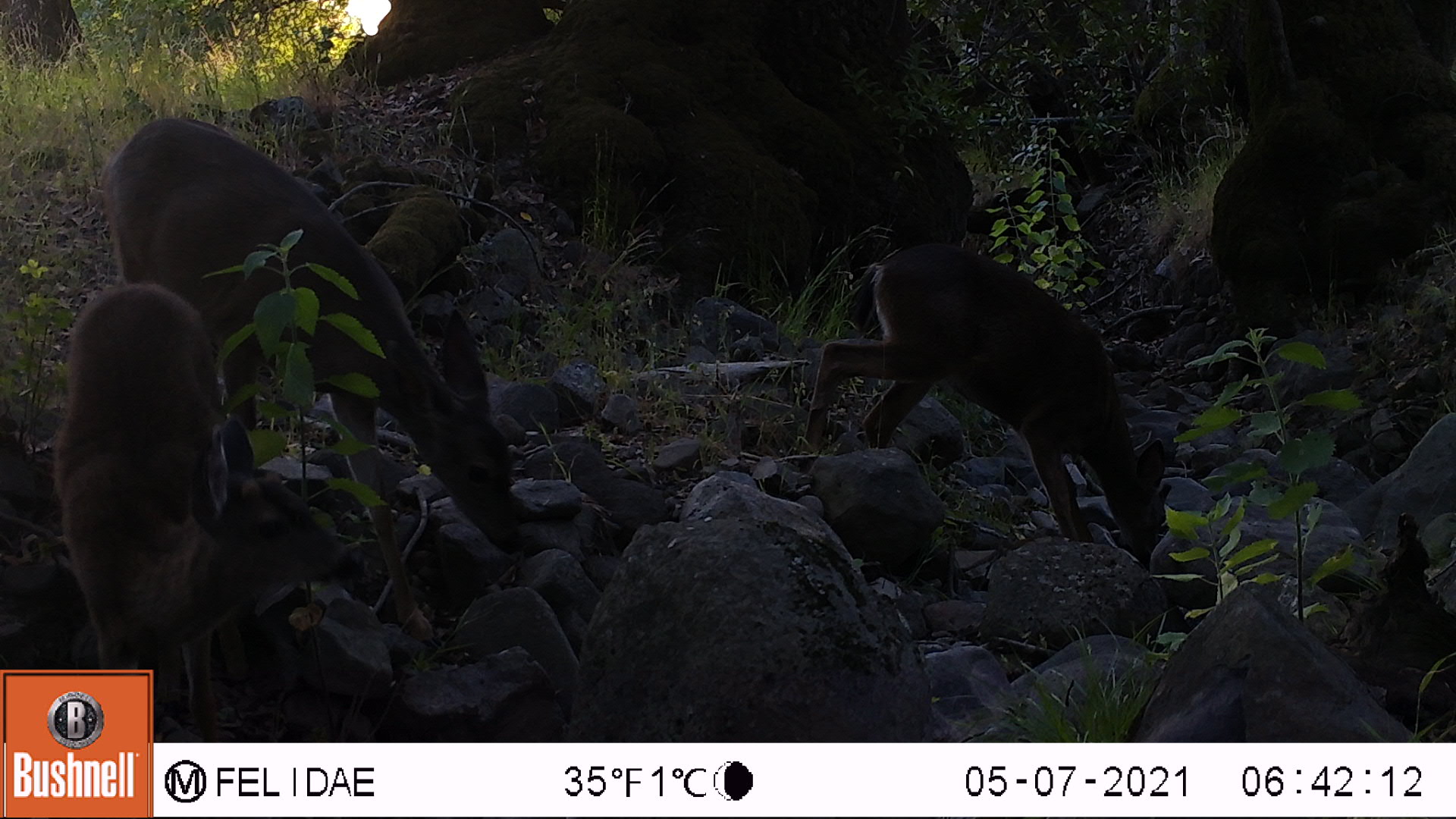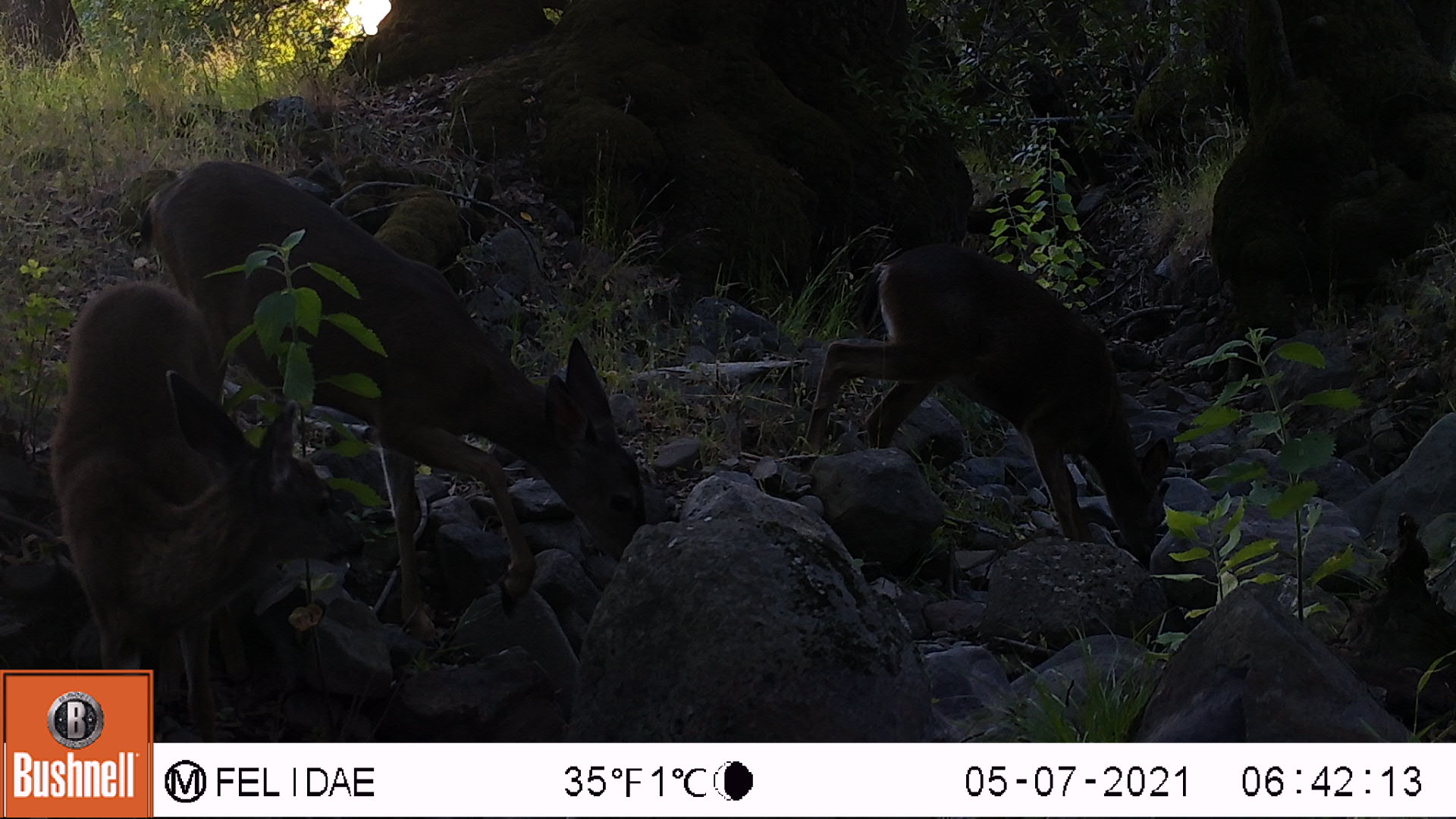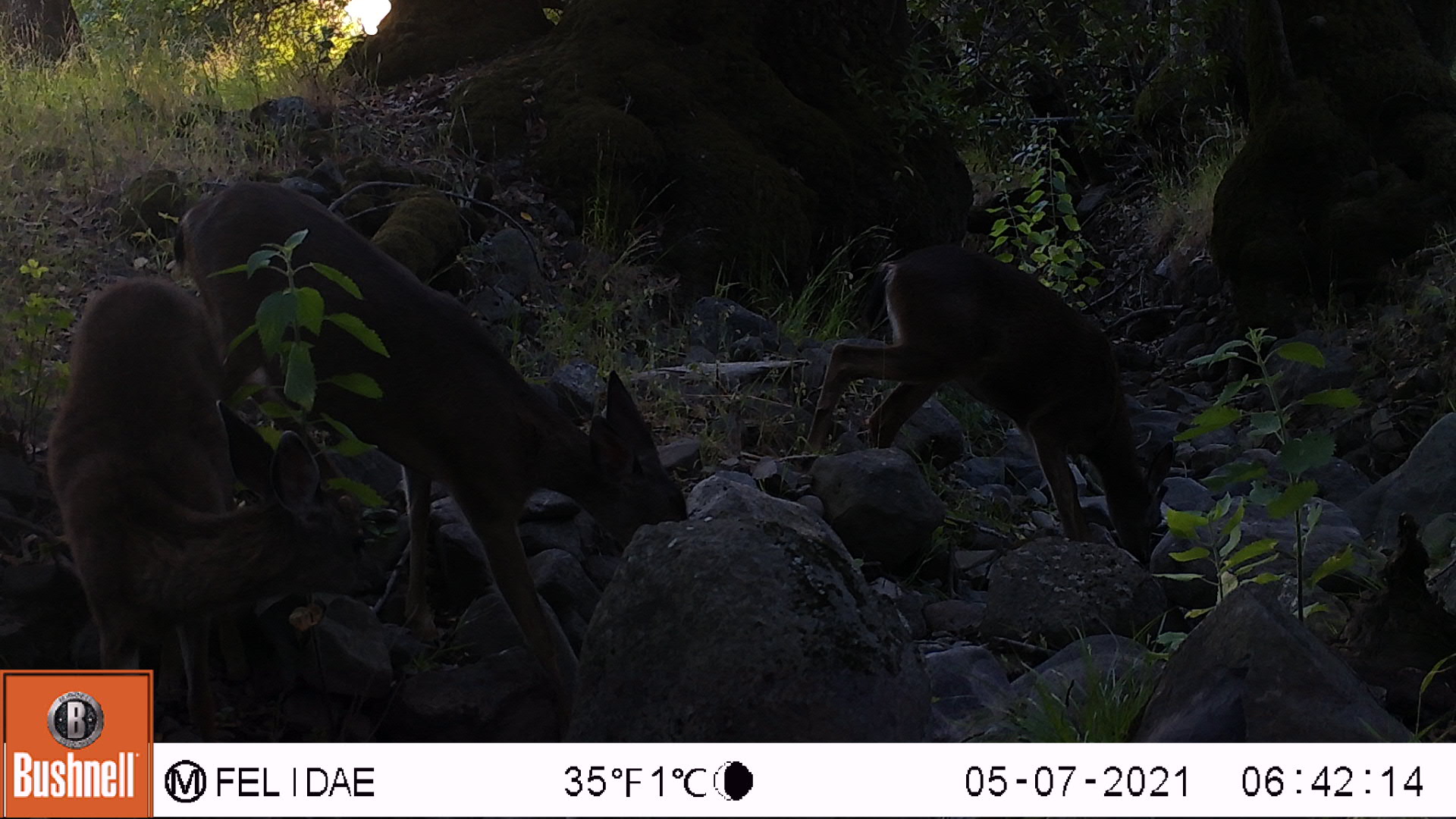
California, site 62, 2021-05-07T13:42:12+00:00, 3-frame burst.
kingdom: Animalia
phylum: Chordata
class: Mammalia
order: Artiodactyla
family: Cervidae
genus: Odocoileus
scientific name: Odocoileus hemionus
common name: mule deer